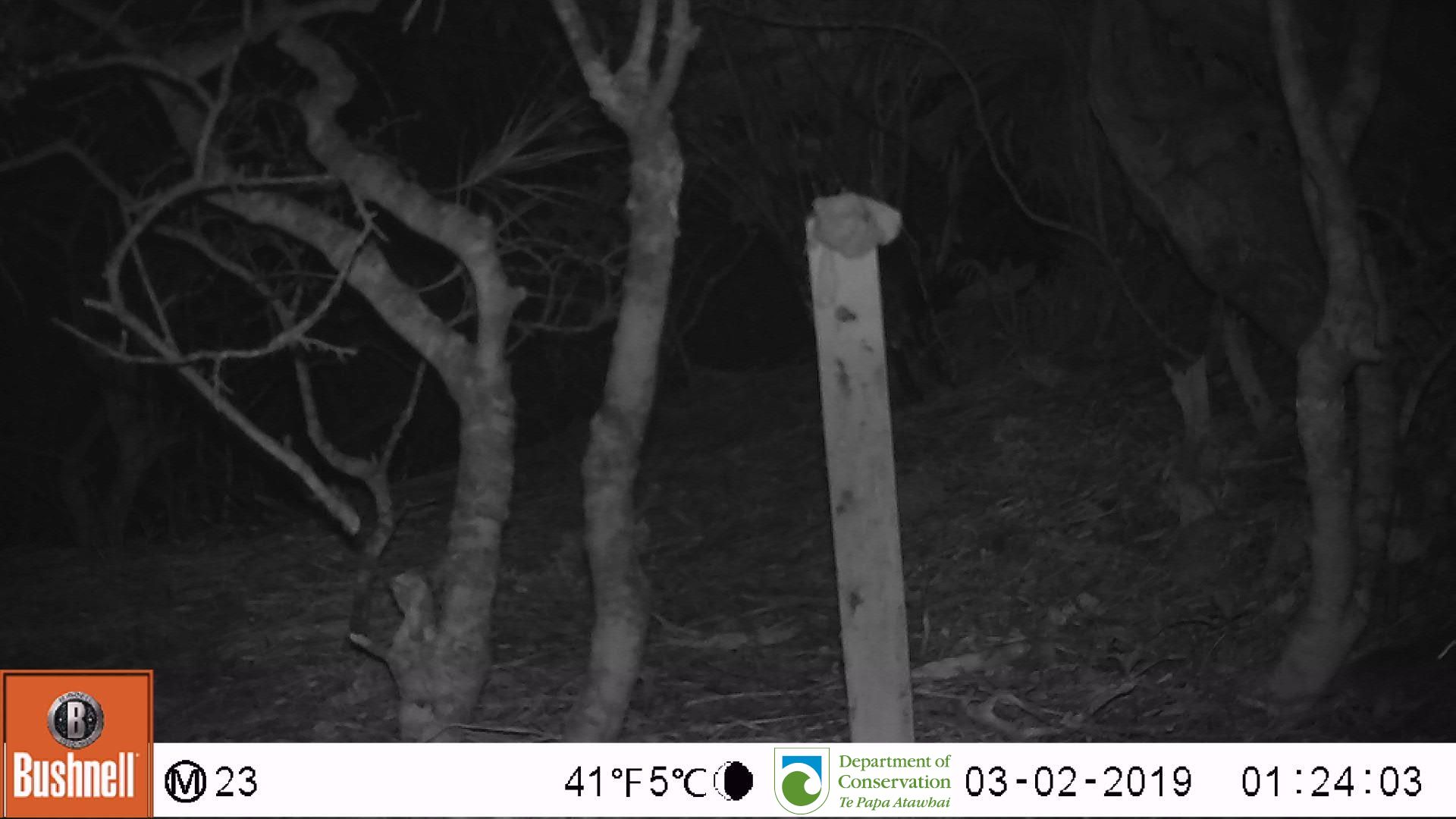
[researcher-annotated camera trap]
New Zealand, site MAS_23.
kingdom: Animalia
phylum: Chordata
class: Mammalia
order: Rodentia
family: Muridae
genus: Mus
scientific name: Mus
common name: mouse